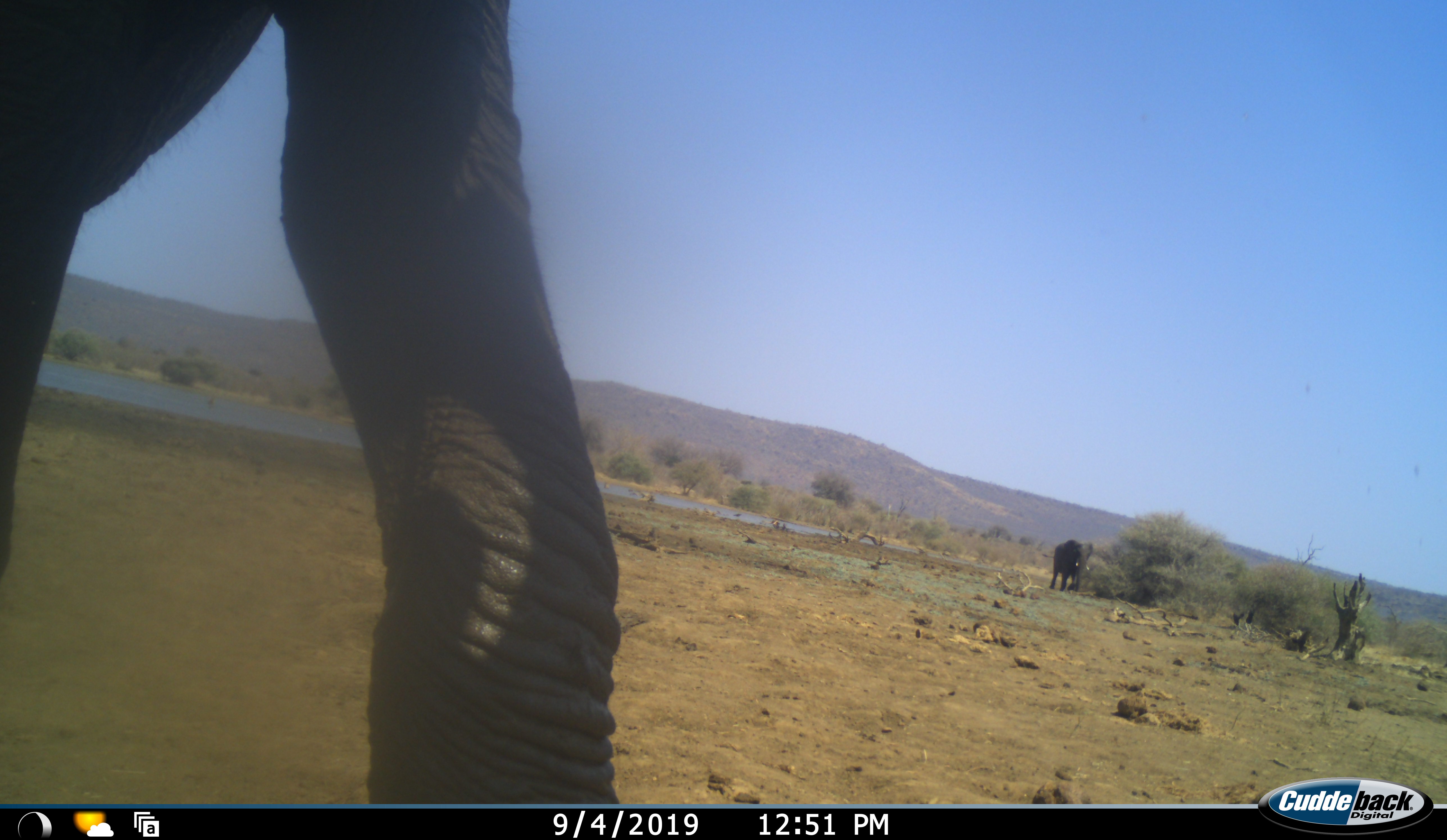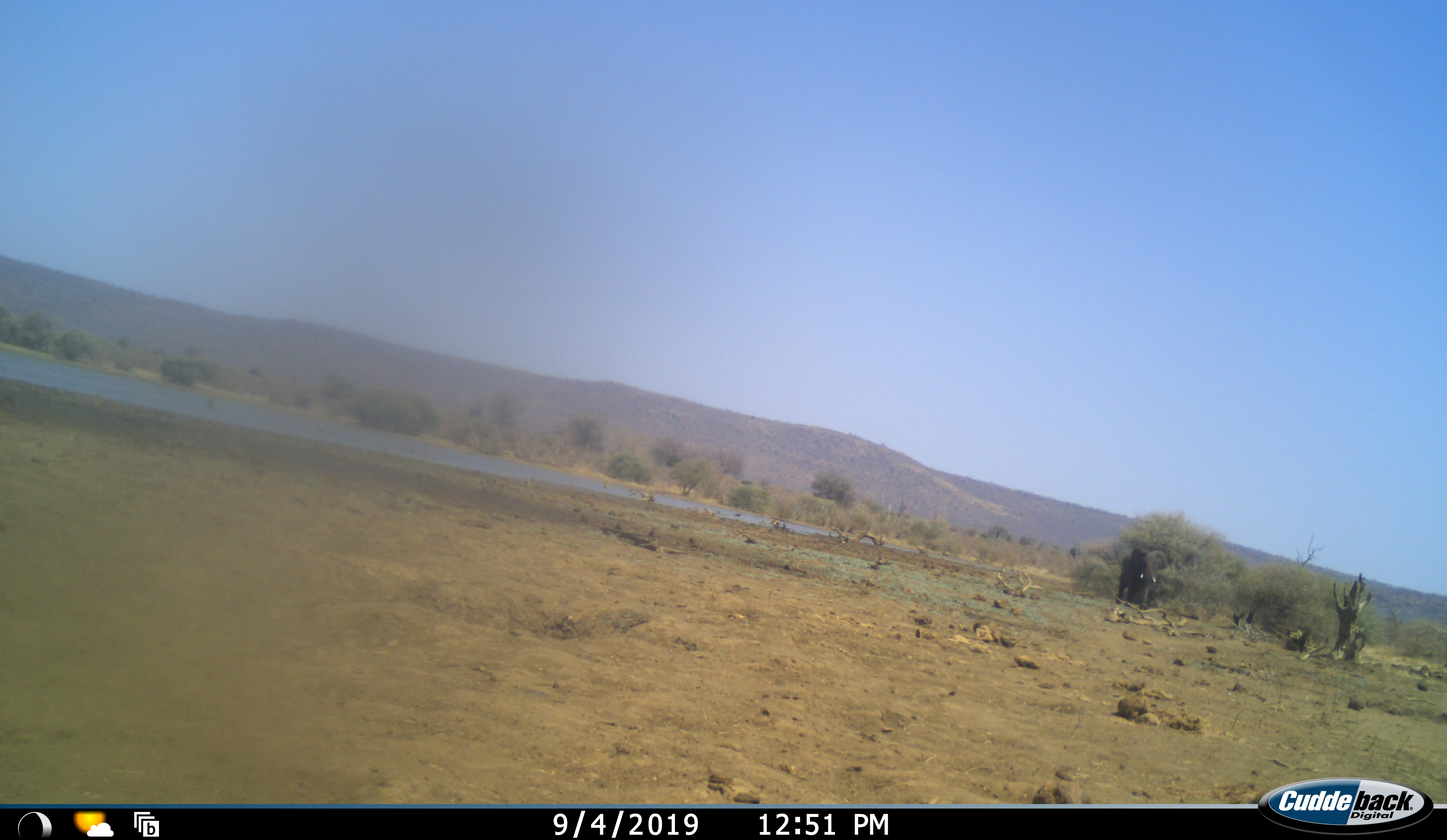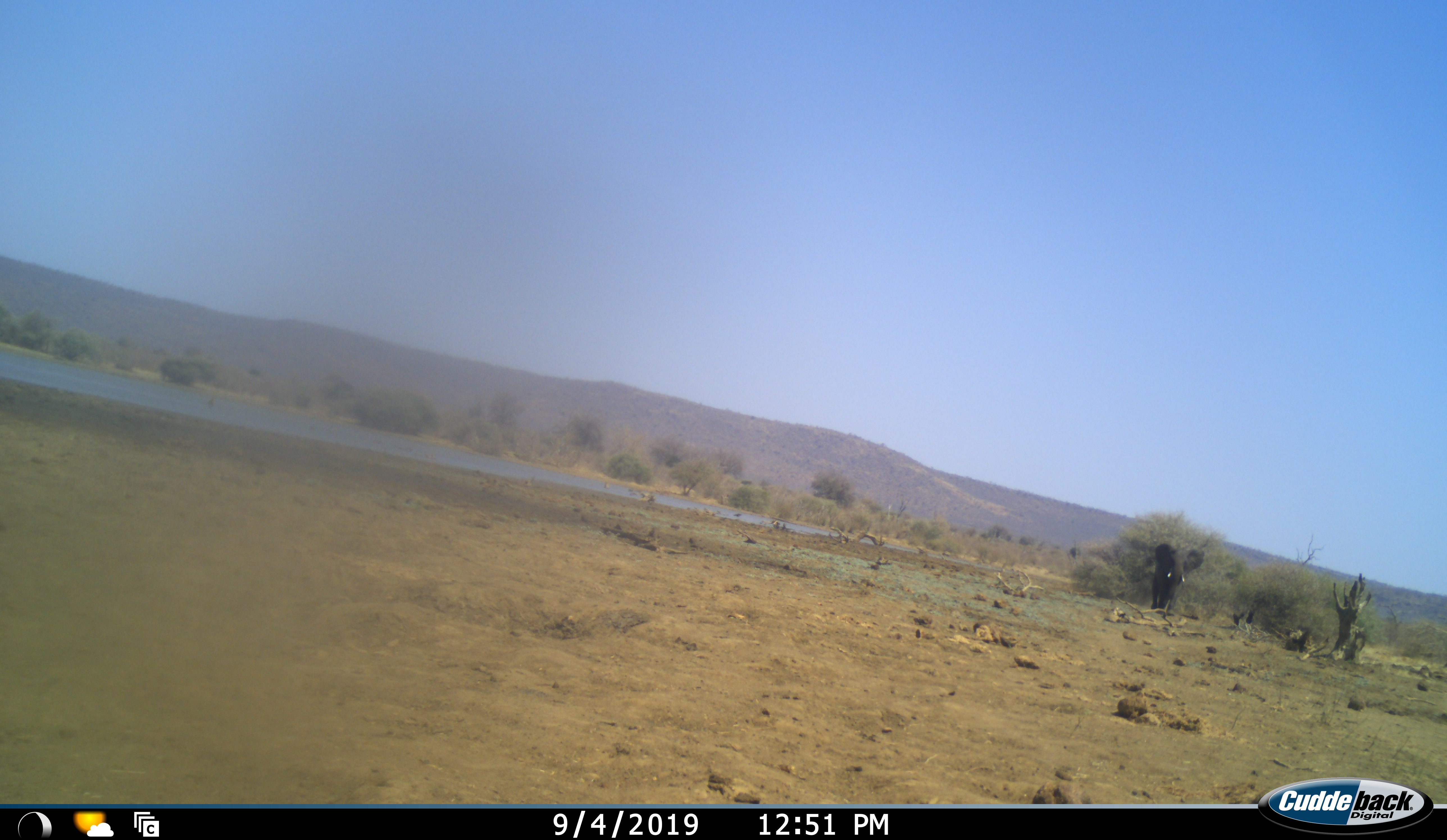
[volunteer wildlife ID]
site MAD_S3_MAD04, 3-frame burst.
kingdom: Animalia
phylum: Chordata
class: Mammalia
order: Proboscidea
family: Elephantidae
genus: Loxodonta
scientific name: Loxodonta africana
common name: african bush elephant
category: elephant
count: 2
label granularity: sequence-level